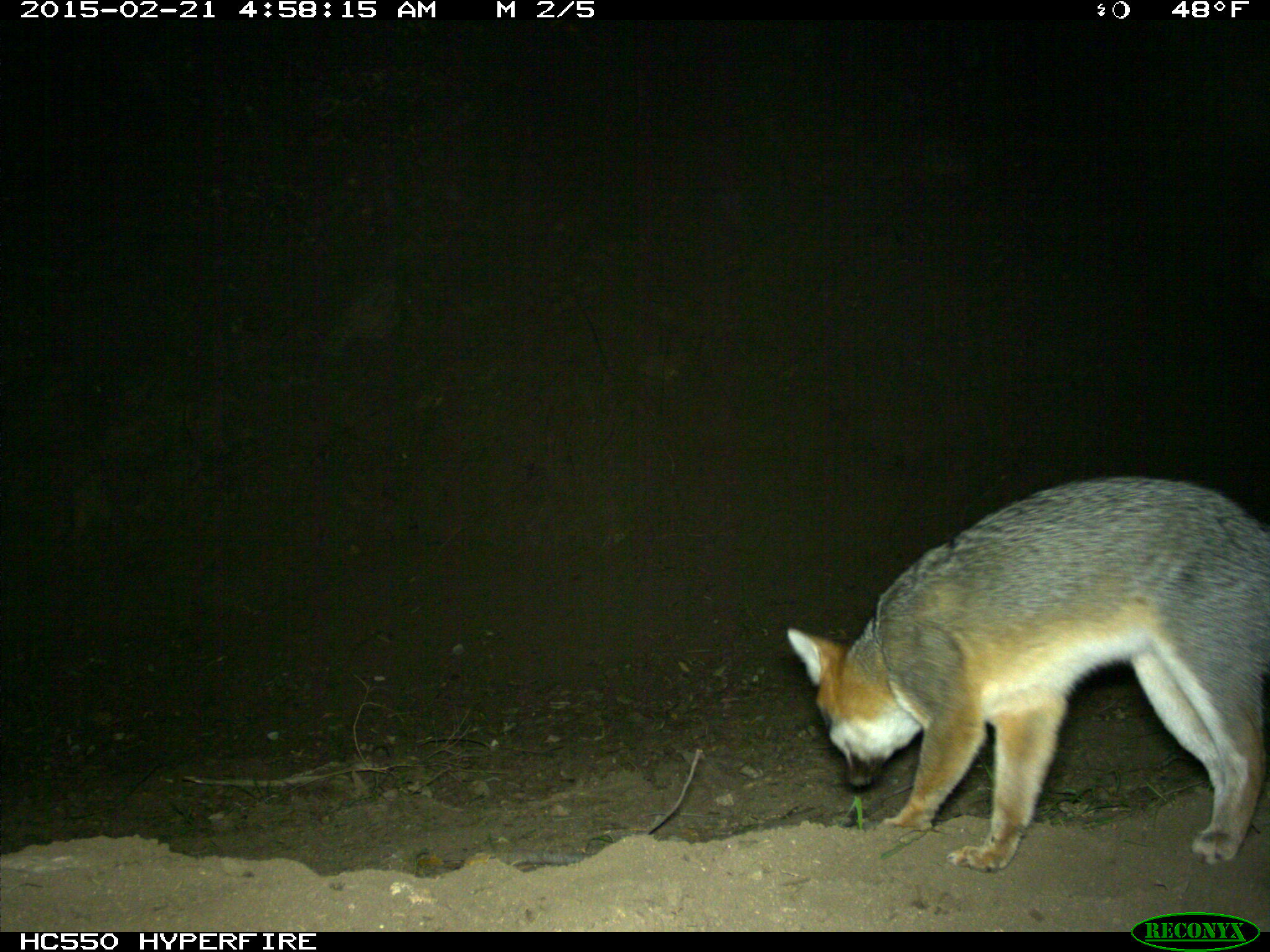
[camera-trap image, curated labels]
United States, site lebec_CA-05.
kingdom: Animalia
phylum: Chordata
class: Mammalia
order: Carnivora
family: Canidae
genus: Urocyon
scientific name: Urocyon cinereoargenteus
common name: gray fox